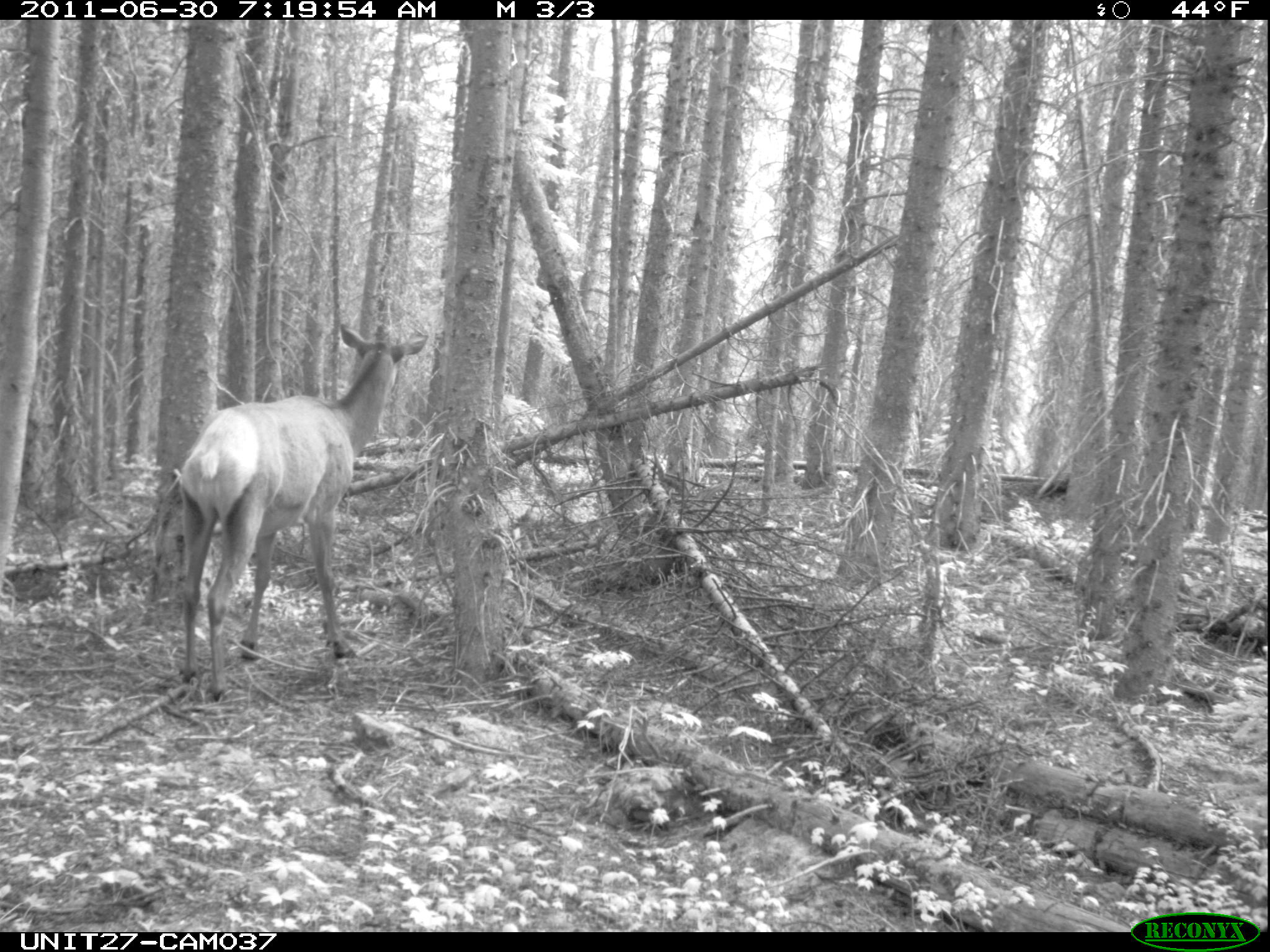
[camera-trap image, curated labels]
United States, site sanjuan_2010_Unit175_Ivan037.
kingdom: Animalia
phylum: Chordata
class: Mammalia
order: Artiodactyla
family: Cervidae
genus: Cervus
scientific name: Cervus elaphus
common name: red deer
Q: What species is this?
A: Cervus elaphus (red deer).